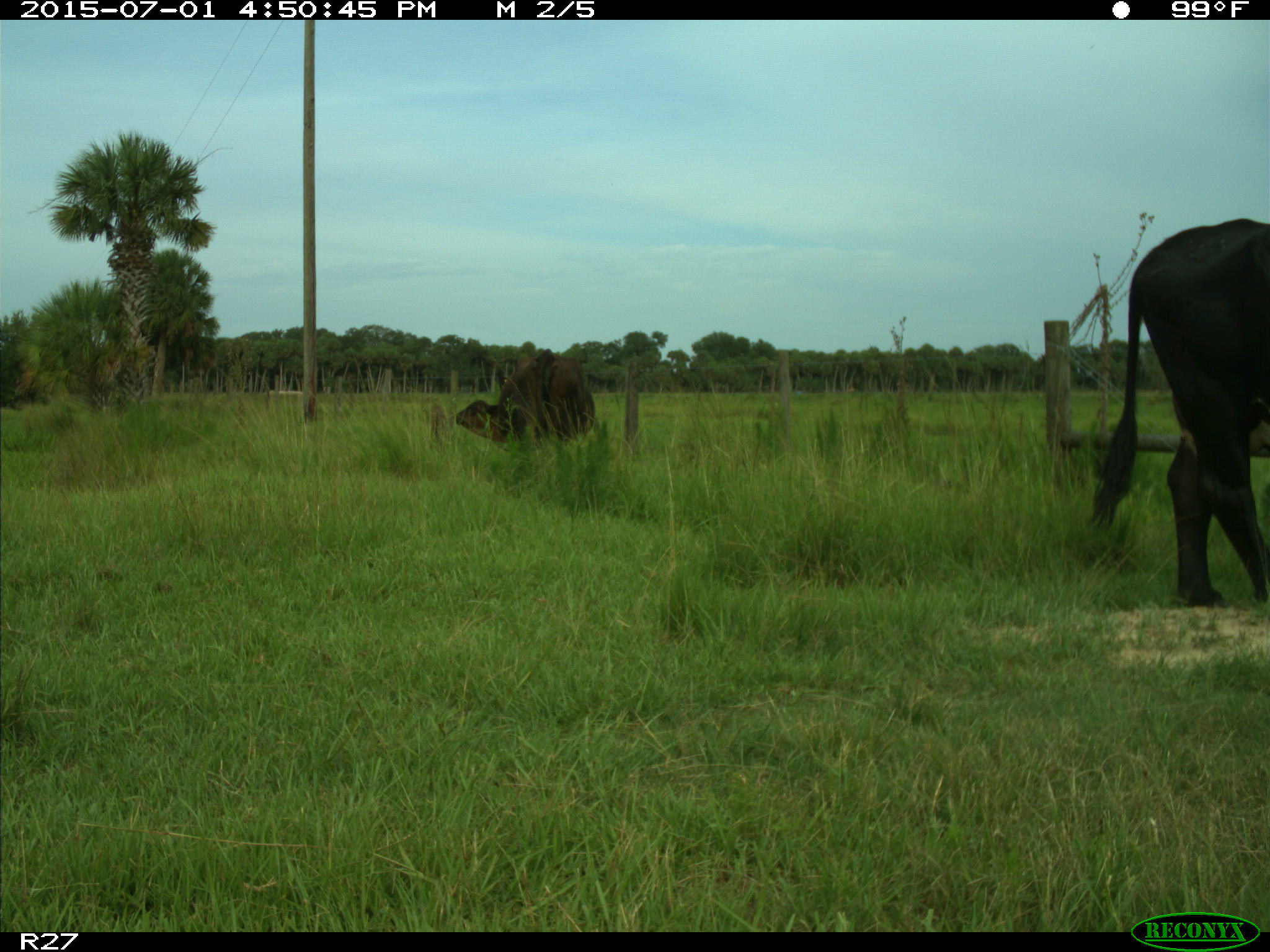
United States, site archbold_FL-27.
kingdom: Animalia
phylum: Chordata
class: Mammalia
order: Artiodactyla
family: Bovidae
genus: Bos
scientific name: Bos taurus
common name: domestic cow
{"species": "Bos taurus (domestic cow)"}